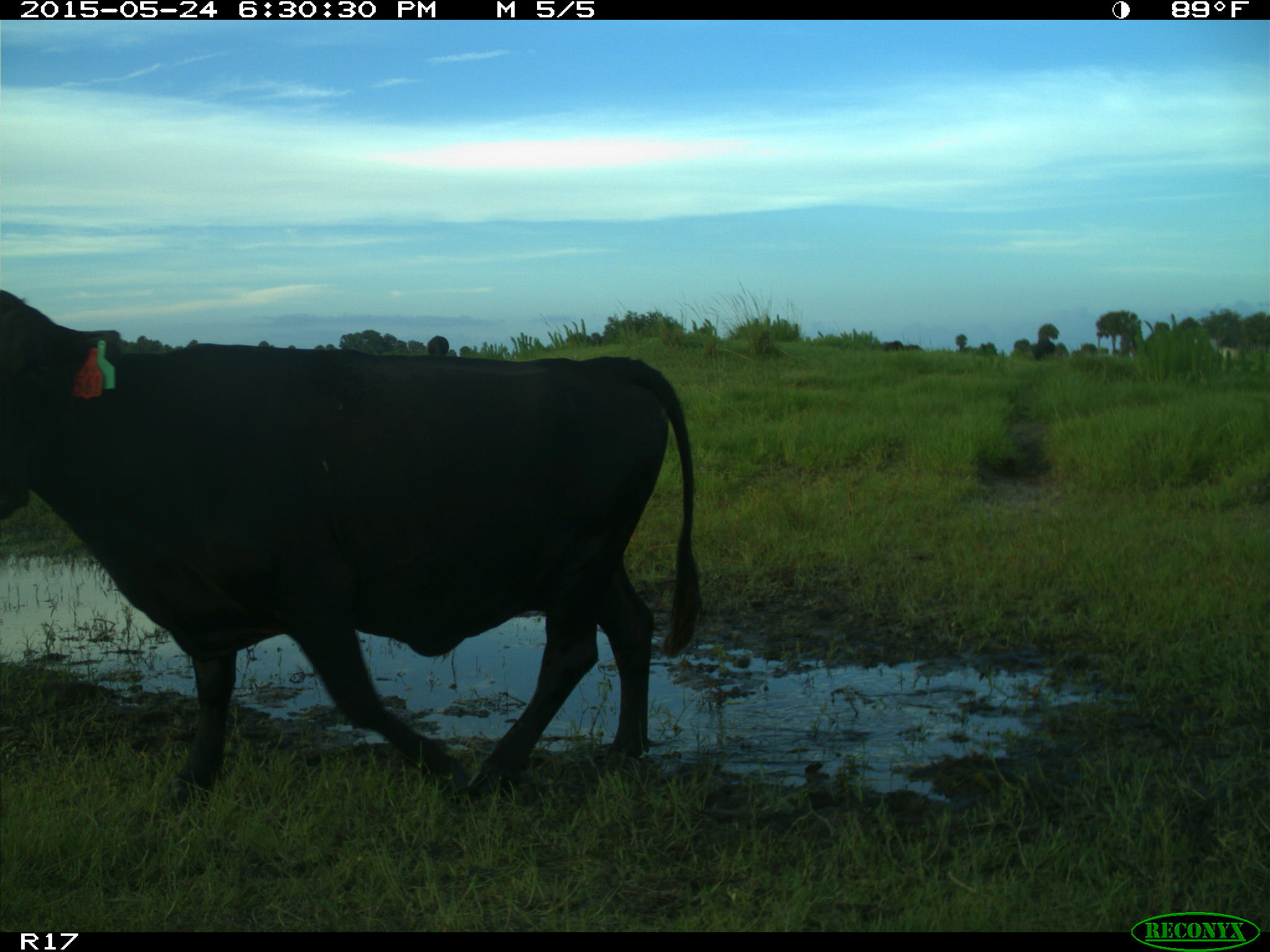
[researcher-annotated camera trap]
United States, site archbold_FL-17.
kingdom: Animalia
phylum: Chordata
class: Mammalia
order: Artiodactyla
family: Bovidae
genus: Bos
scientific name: Bos taurus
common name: domestic cow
Bos taurus (domestic cow).